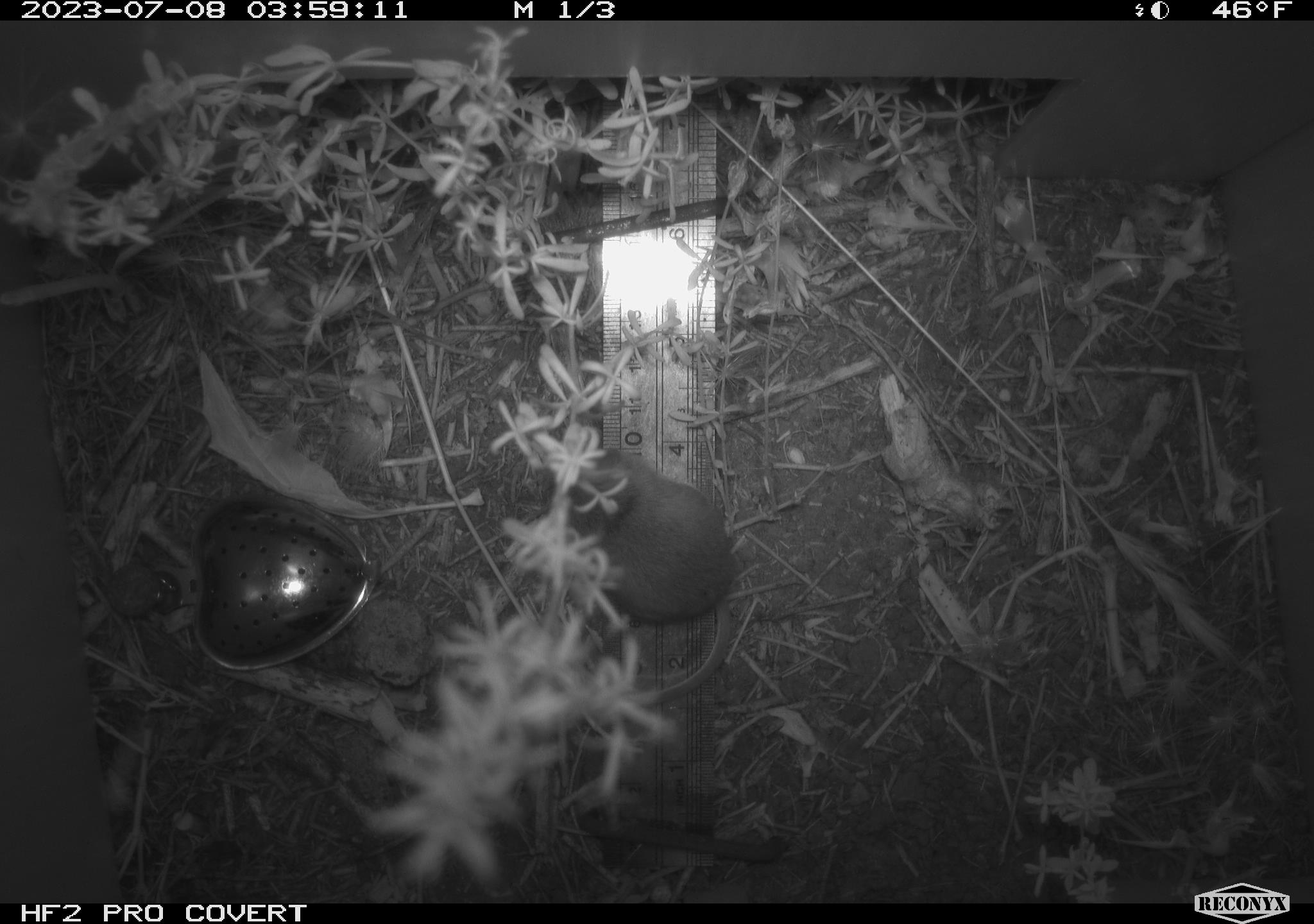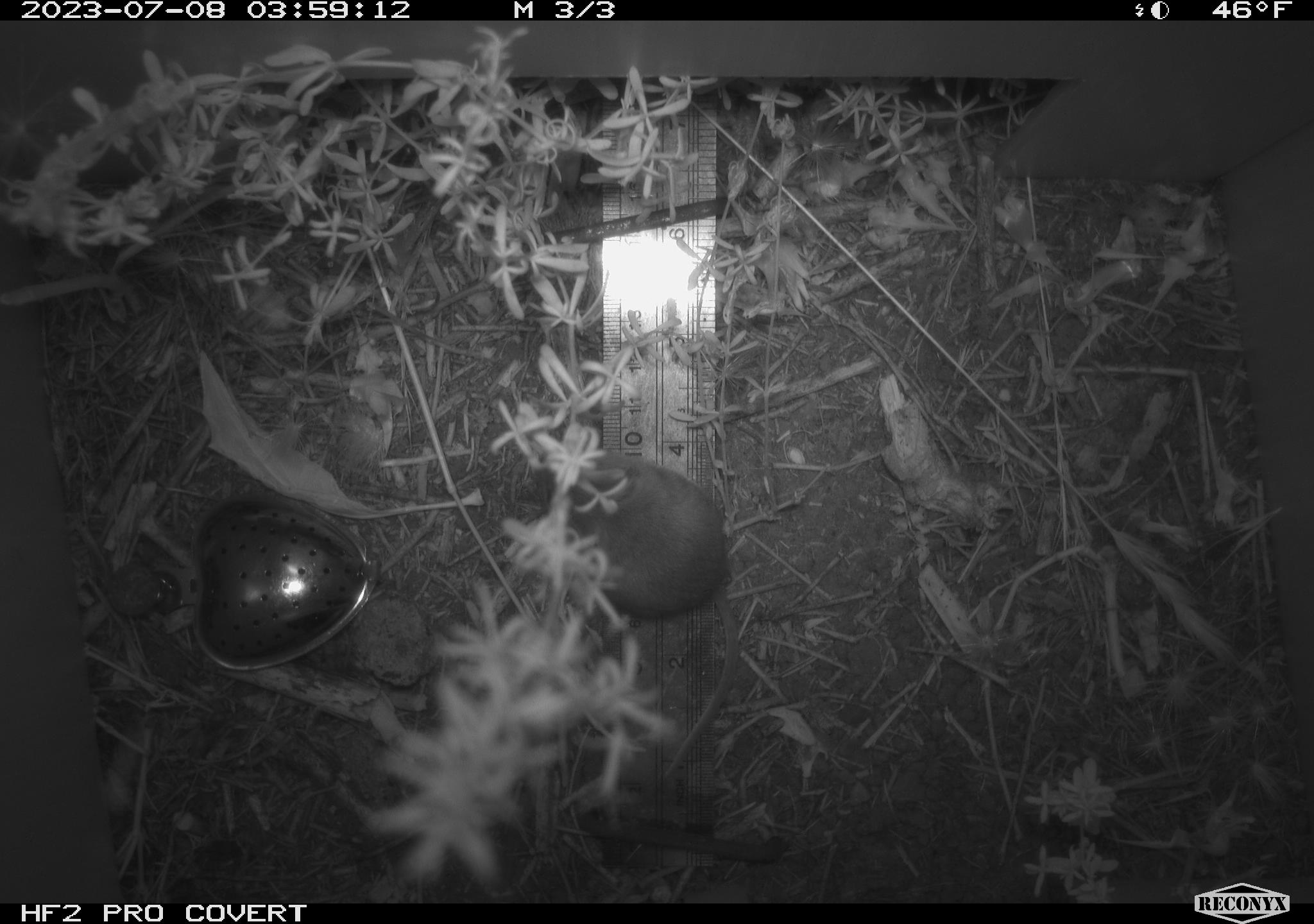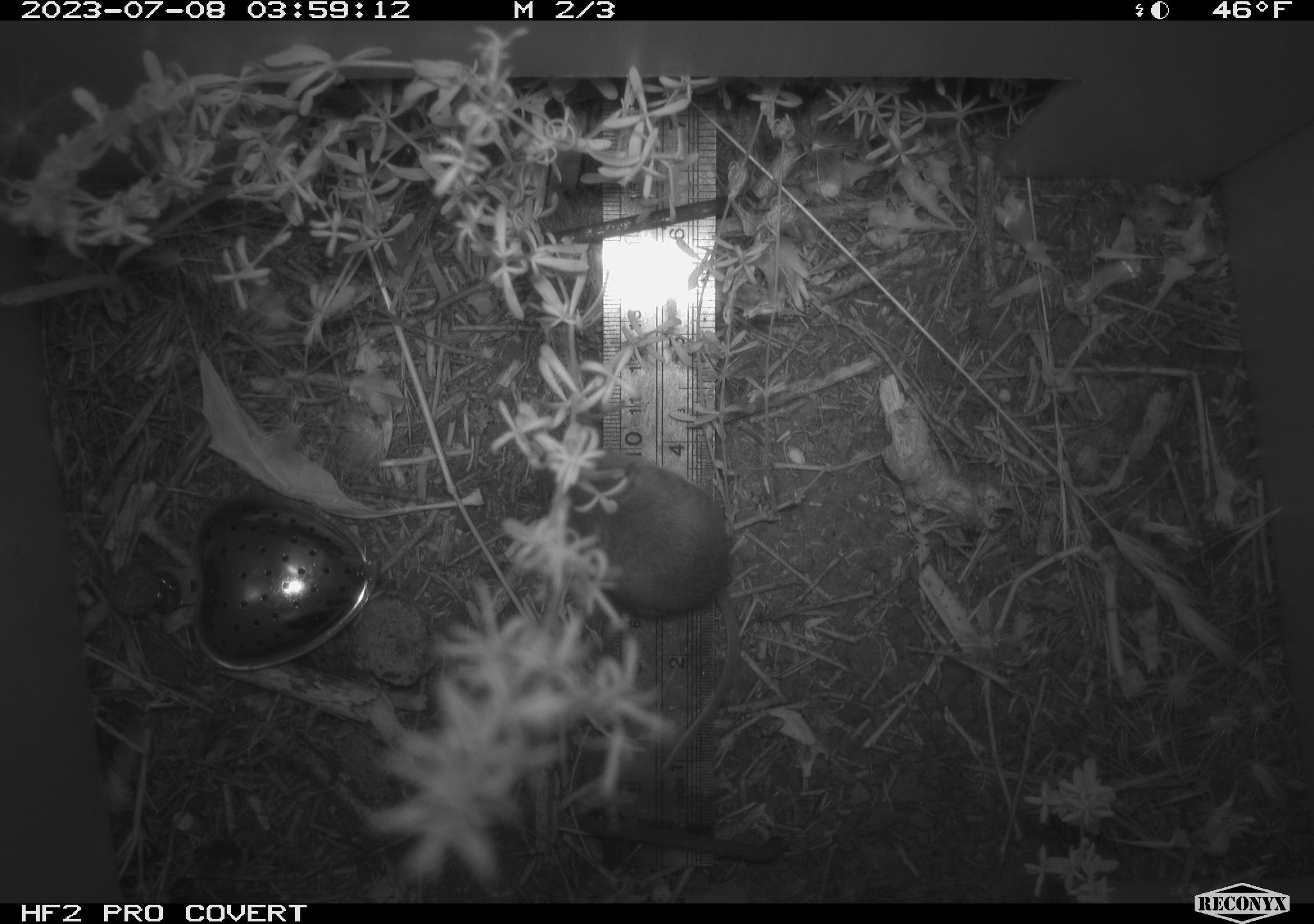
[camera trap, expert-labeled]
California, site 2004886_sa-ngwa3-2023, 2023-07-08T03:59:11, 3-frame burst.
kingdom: Animalia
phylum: Chordata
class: Mammalia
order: Rodentia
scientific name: Rodentia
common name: mouse species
Mouse species (Rodentia).